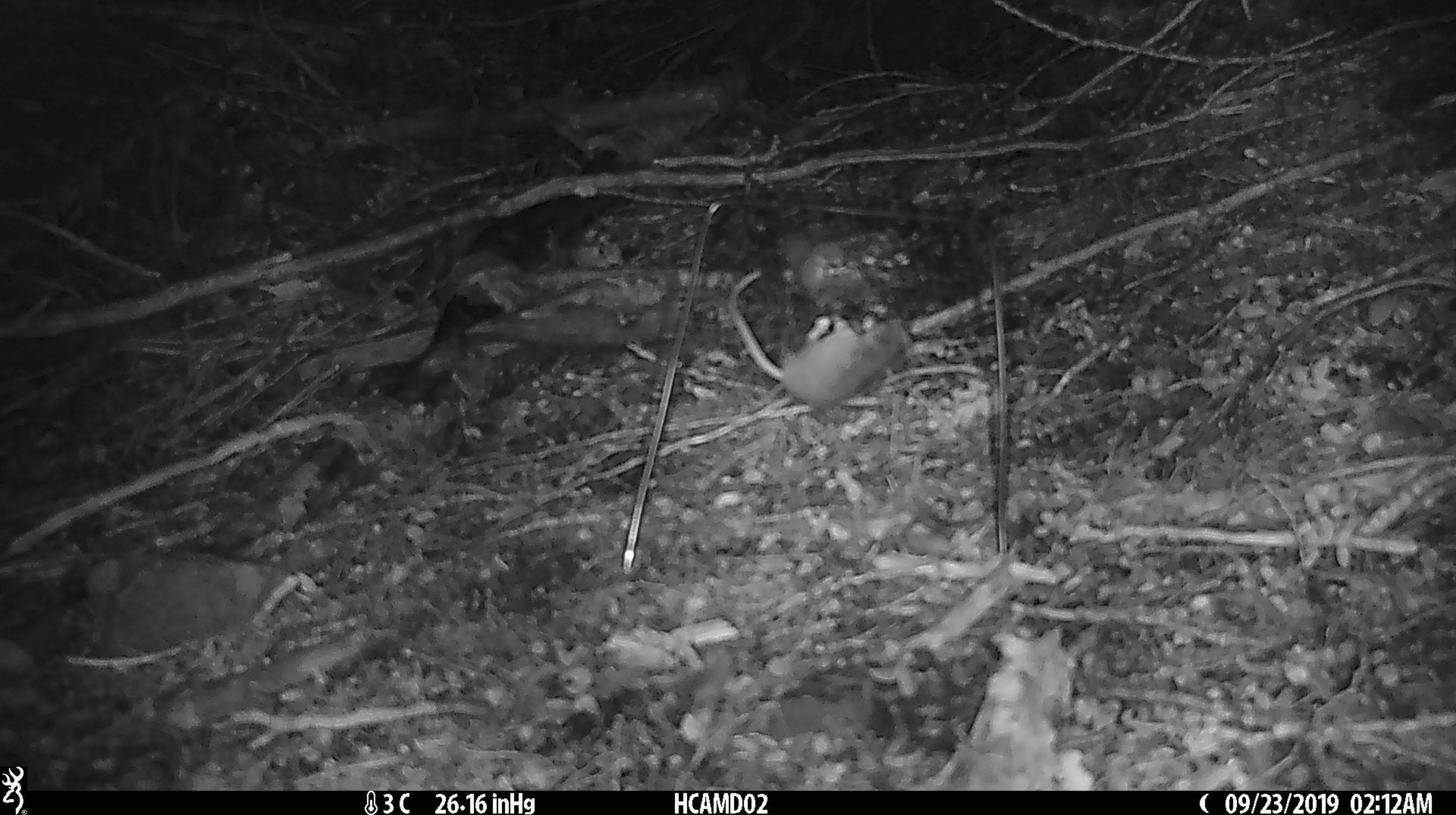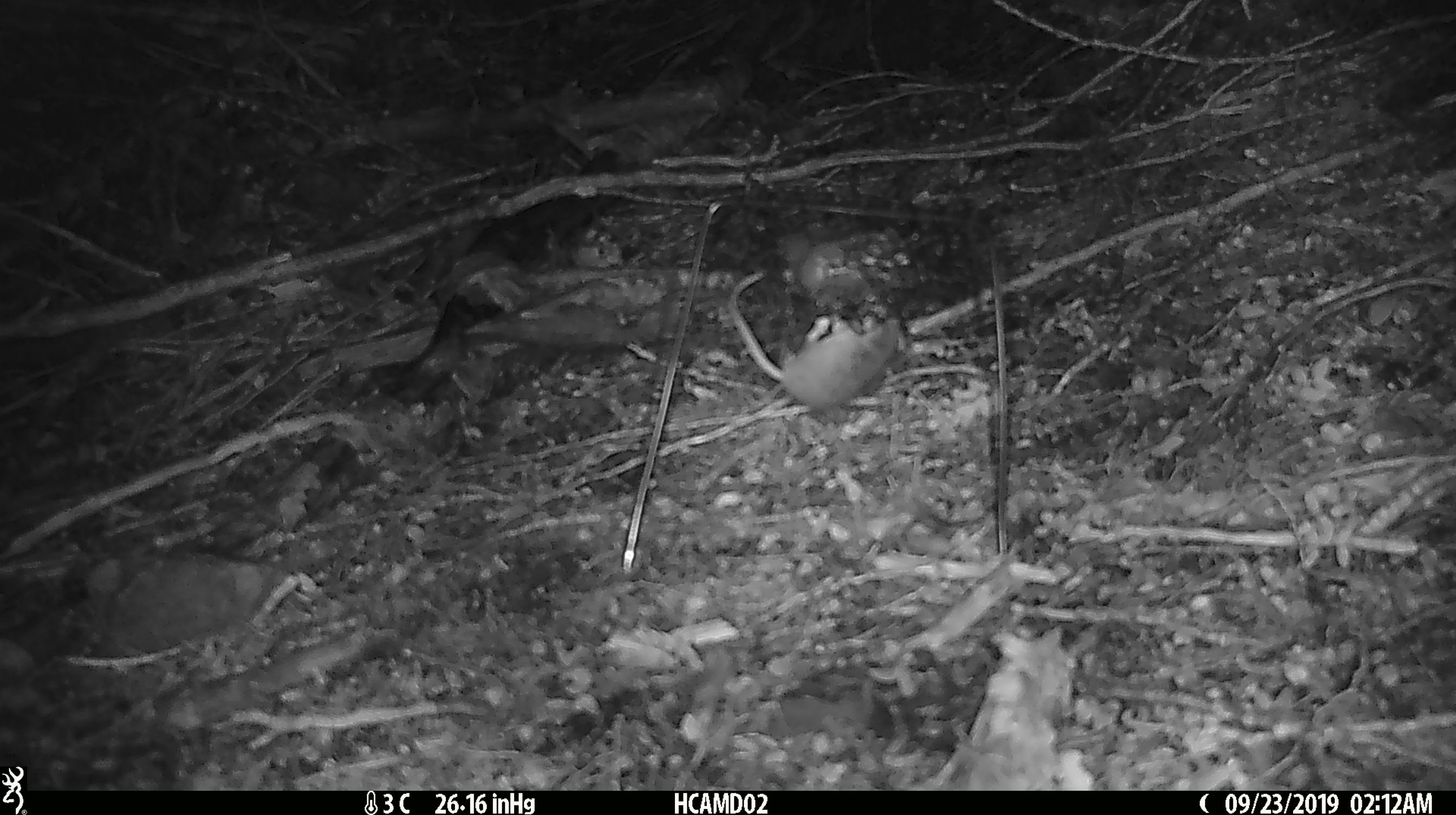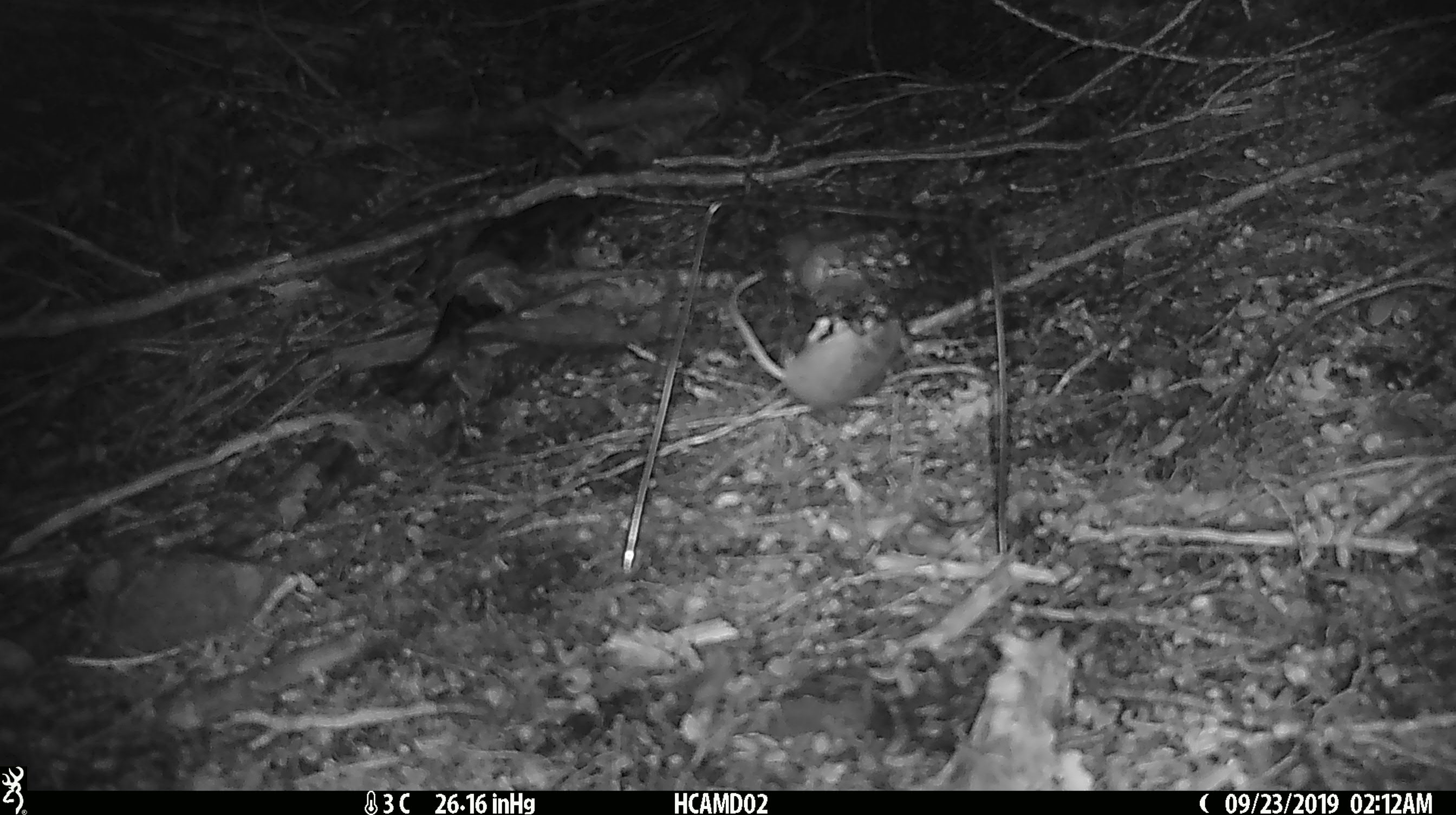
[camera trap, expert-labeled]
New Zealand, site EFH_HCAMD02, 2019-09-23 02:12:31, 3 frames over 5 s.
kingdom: Animalia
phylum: Chordata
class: Mammalia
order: Rodentia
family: Muridae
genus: Mus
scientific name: Mus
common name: mouse